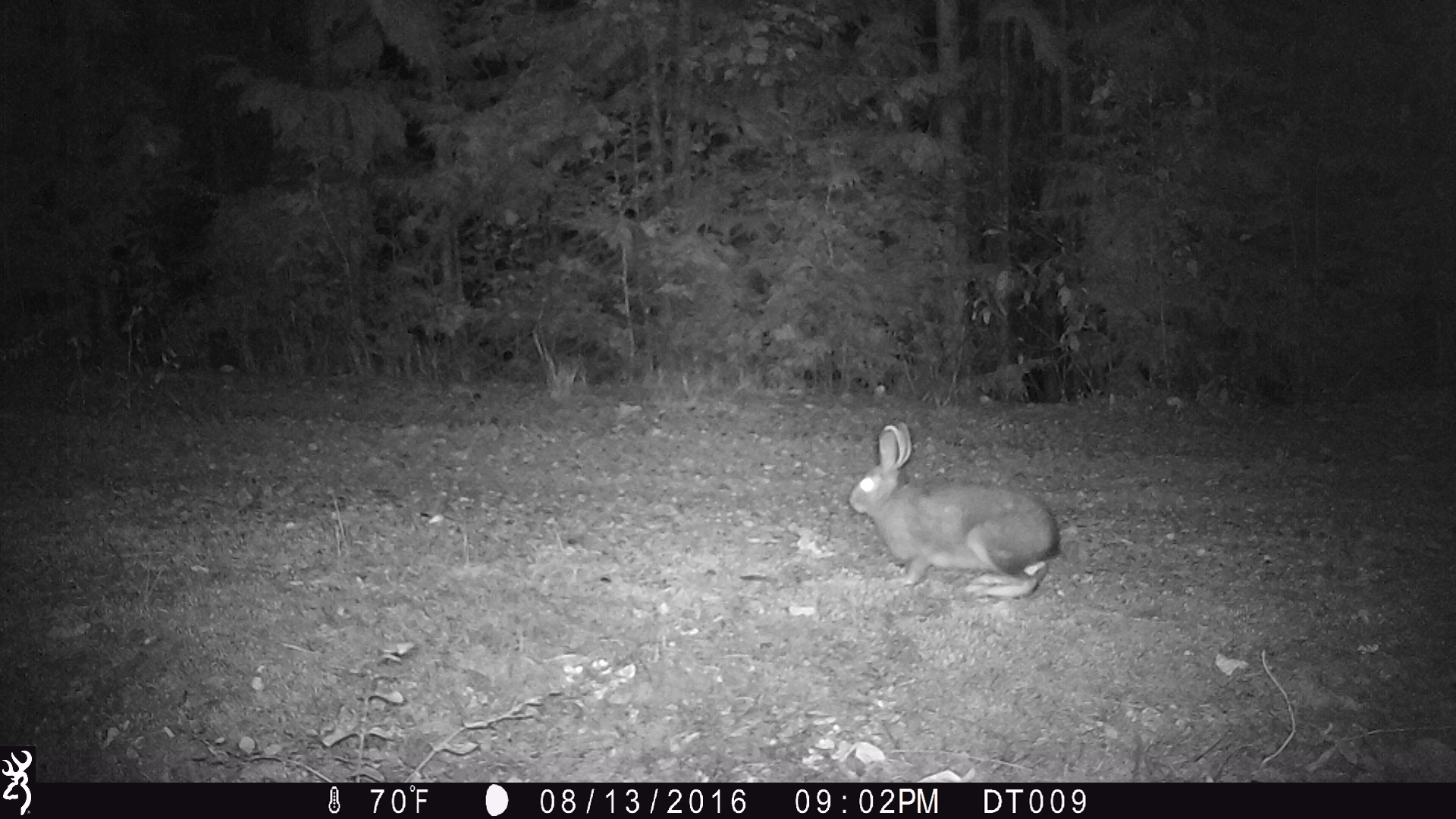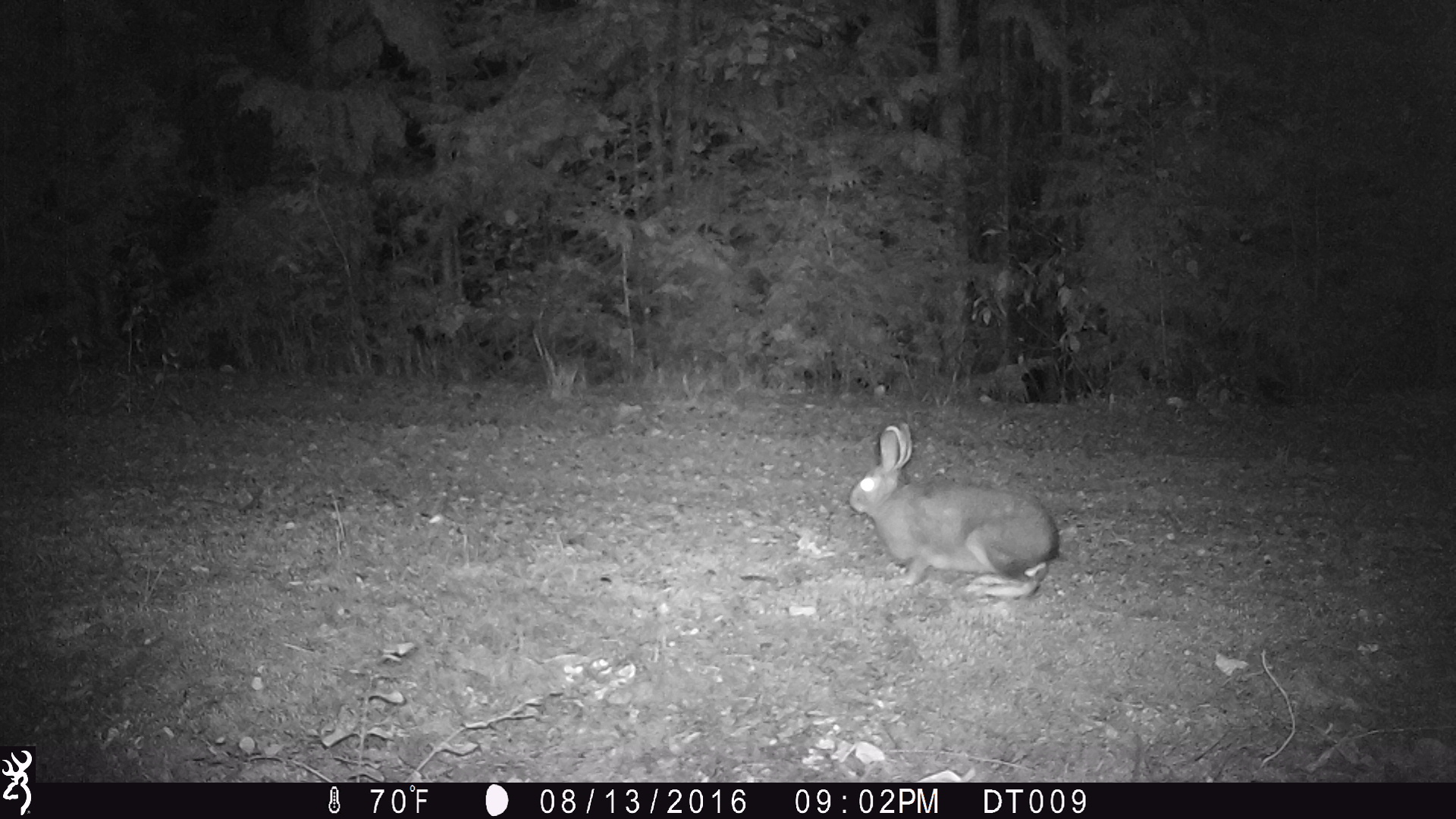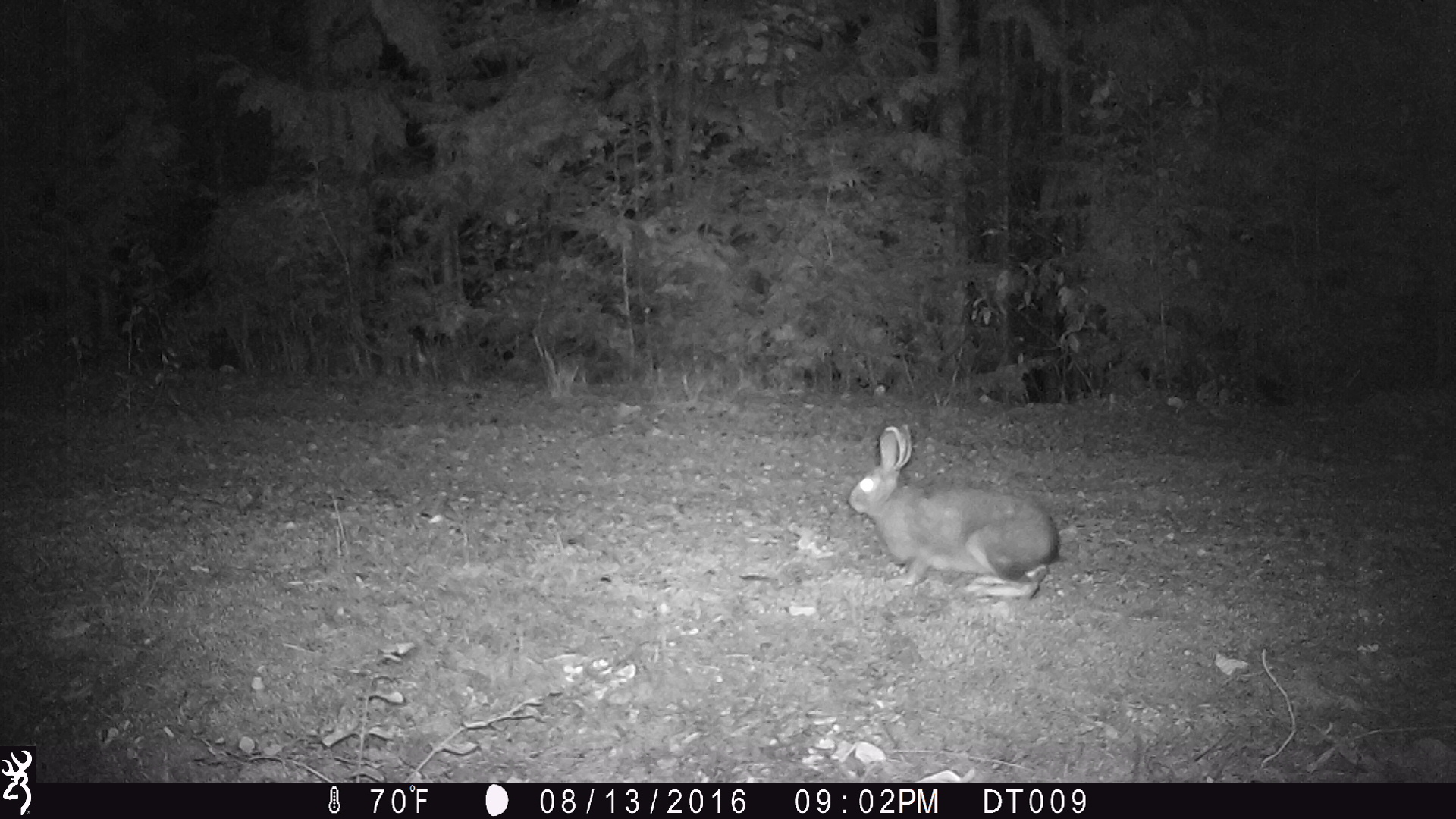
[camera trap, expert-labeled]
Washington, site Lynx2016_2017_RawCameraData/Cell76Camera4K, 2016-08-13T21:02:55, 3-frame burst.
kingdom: Animalia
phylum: Chordata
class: Mammalia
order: Lagomorpha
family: Leporidae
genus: Lepus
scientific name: Lepus americanus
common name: snowshoe hare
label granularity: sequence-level